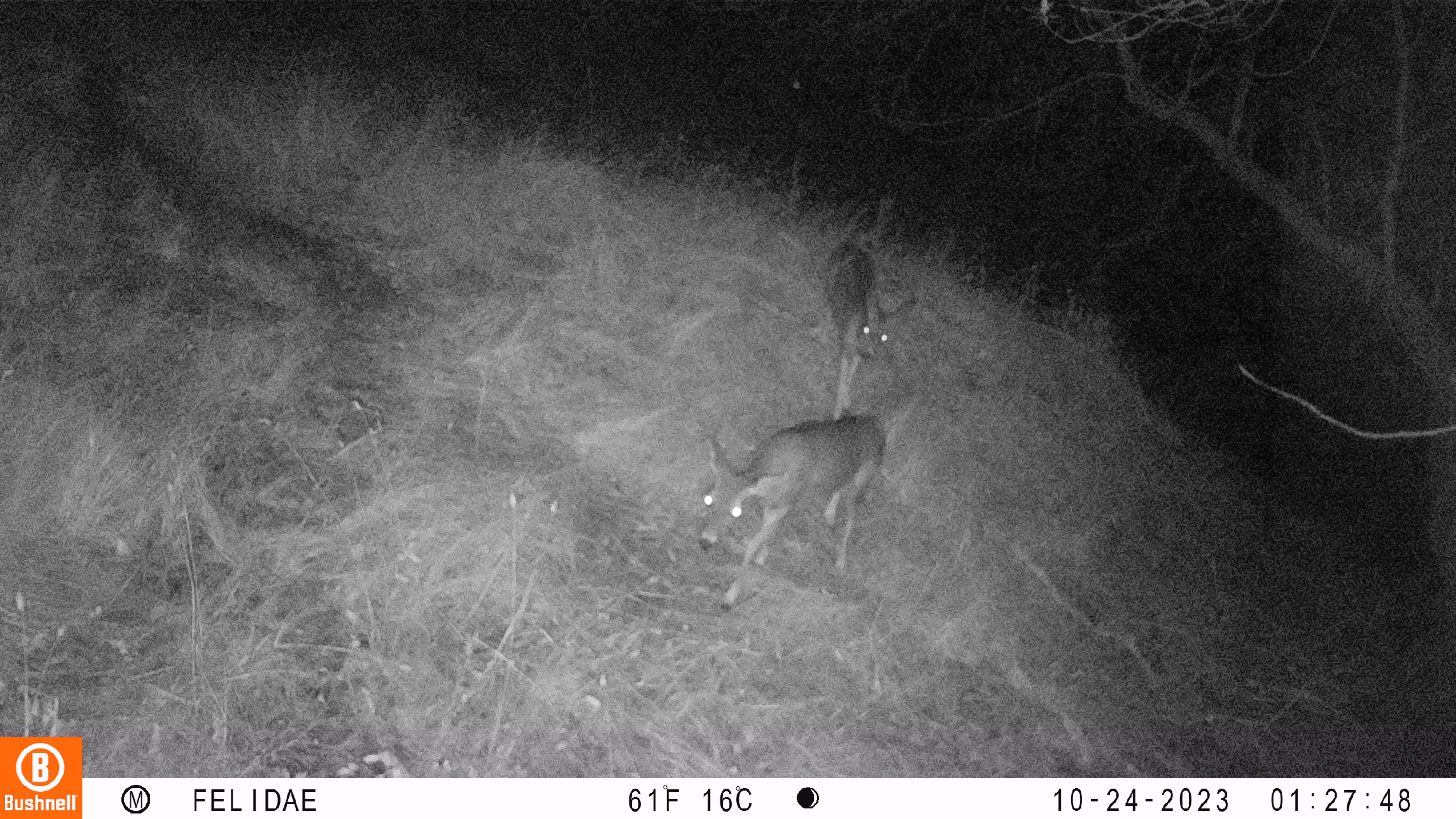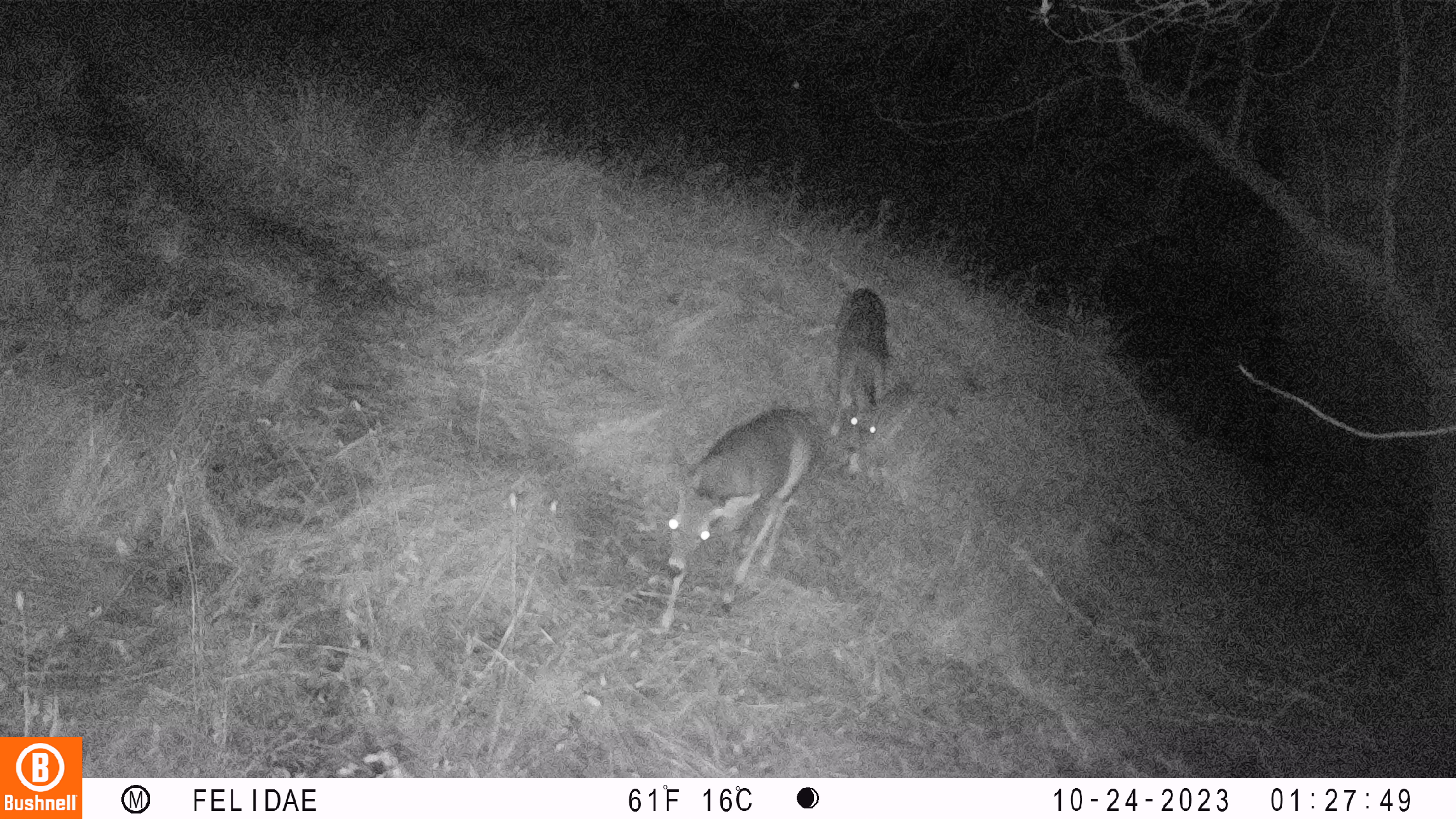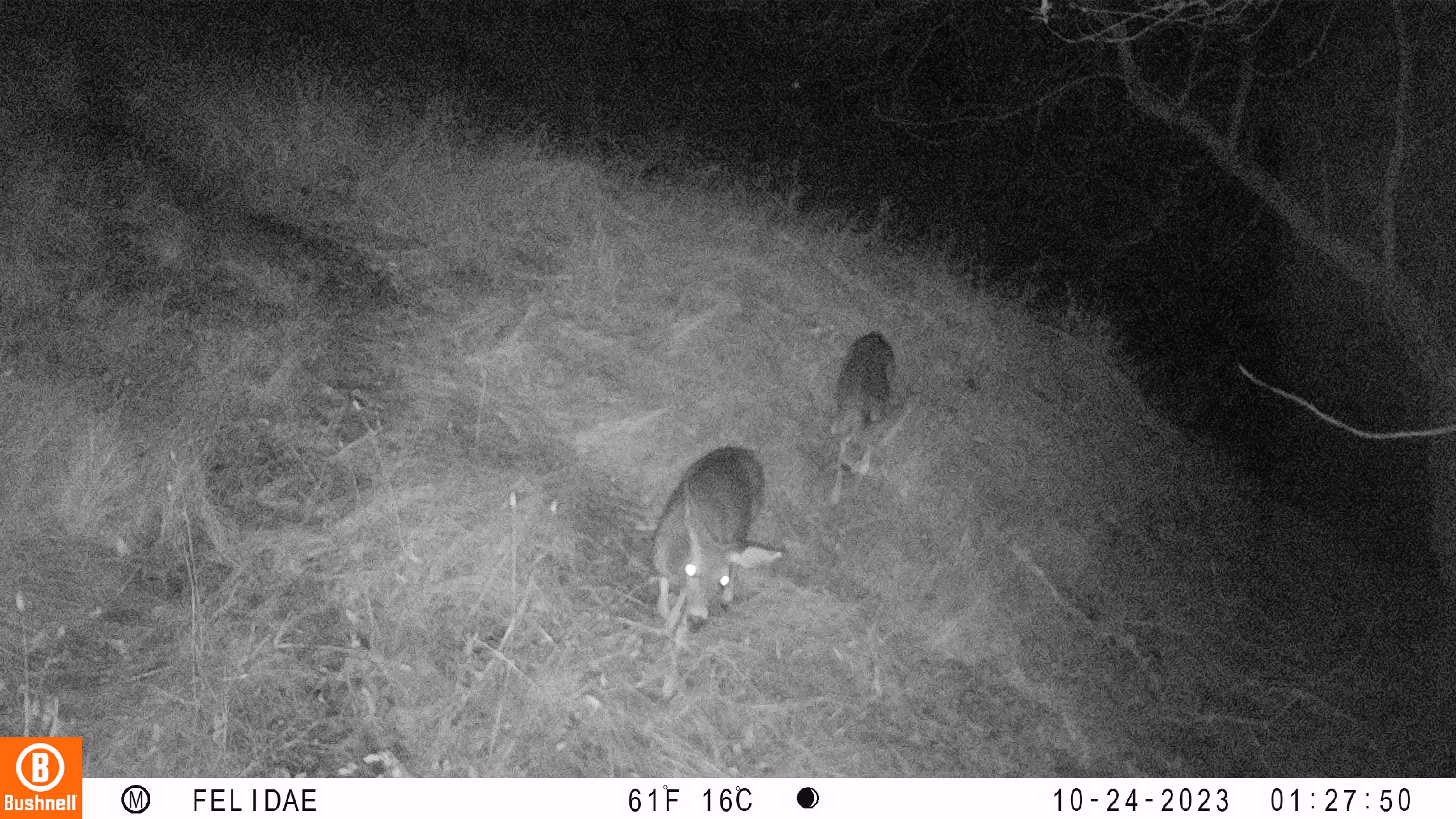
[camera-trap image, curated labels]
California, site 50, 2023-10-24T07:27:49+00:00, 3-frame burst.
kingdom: Animalia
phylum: Chordata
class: Mammalia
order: Artiodactyla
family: Cervidae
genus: Odocoileus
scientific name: Odocoileus hemionus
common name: mule deer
Mule deer (Odocoileus hemionus).